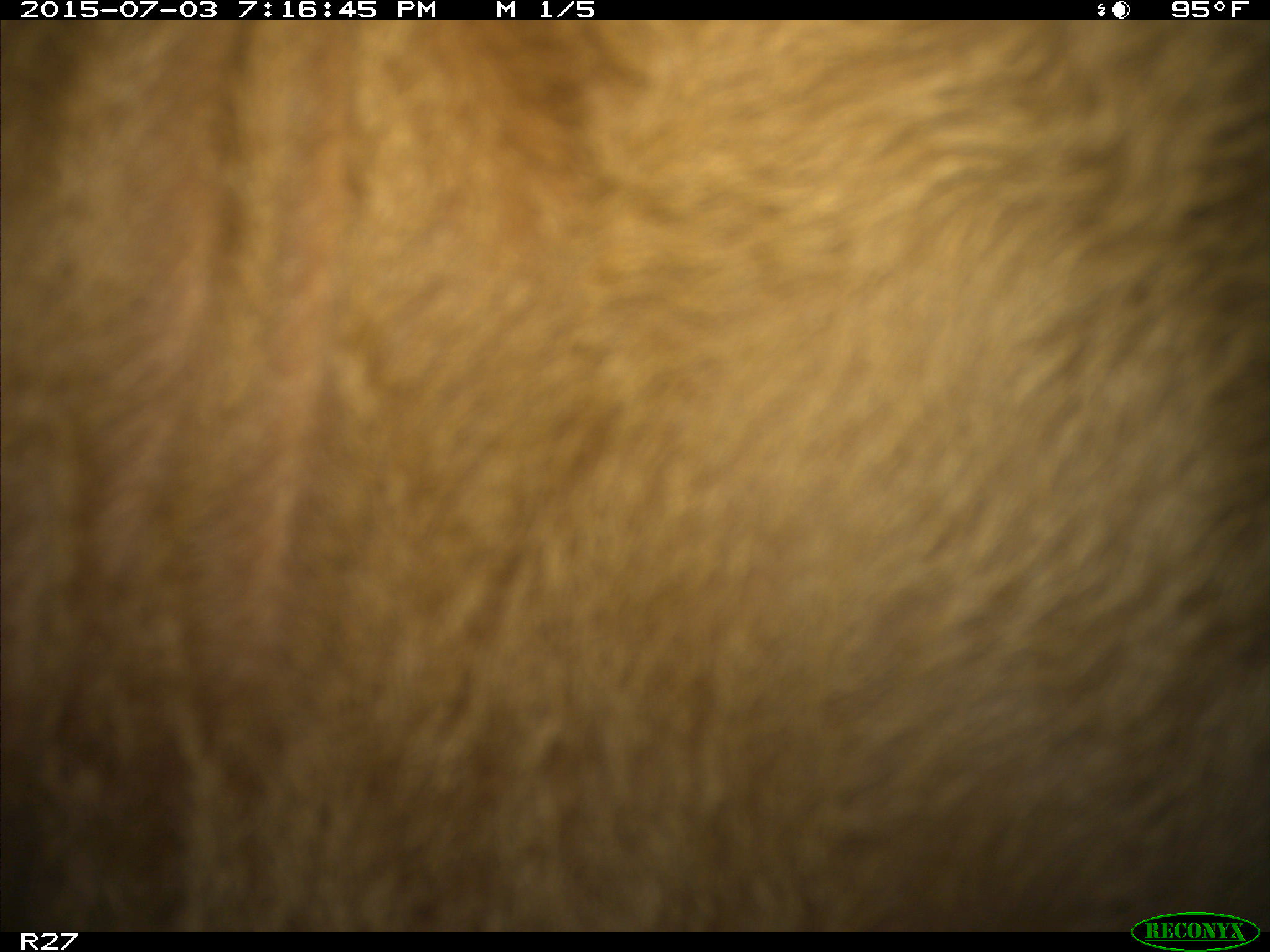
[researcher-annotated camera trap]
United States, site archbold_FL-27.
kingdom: Animalia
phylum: Chordata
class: Mammalia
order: Artiodactyla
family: Bovidae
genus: Bos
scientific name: Bos taurus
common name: domestic cow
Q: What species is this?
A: Bos taurus (domestic cow).